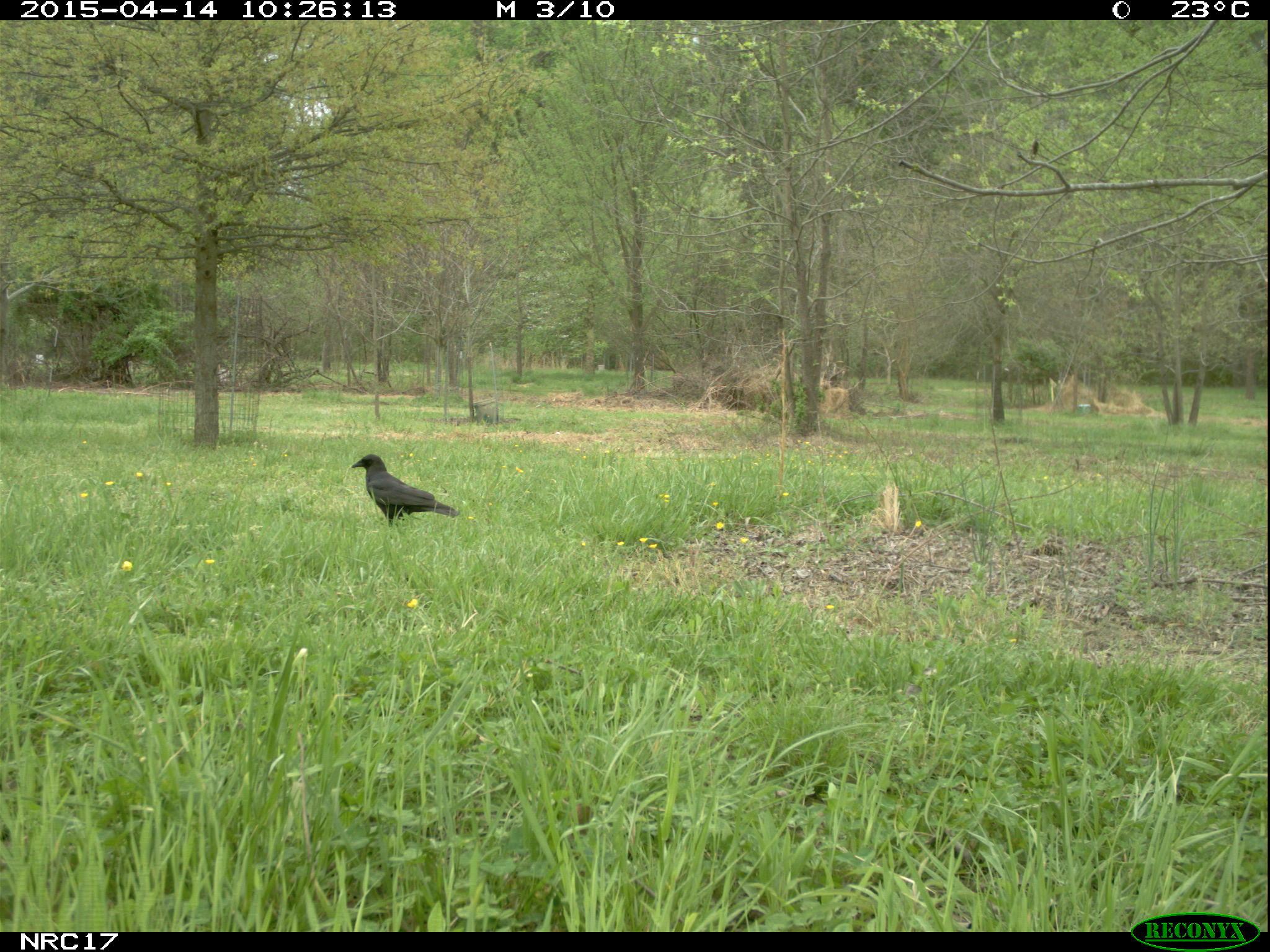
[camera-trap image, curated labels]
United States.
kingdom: Animalia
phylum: Chordata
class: Aves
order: Passeriformes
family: Corvidae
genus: Corvus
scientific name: Corvus brachyrhynchos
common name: american crow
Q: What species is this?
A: American Crow (Corvus brachyrhynchos).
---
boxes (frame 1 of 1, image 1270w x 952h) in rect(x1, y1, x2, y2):
American Crow: rect(333, 440, 464, 538)